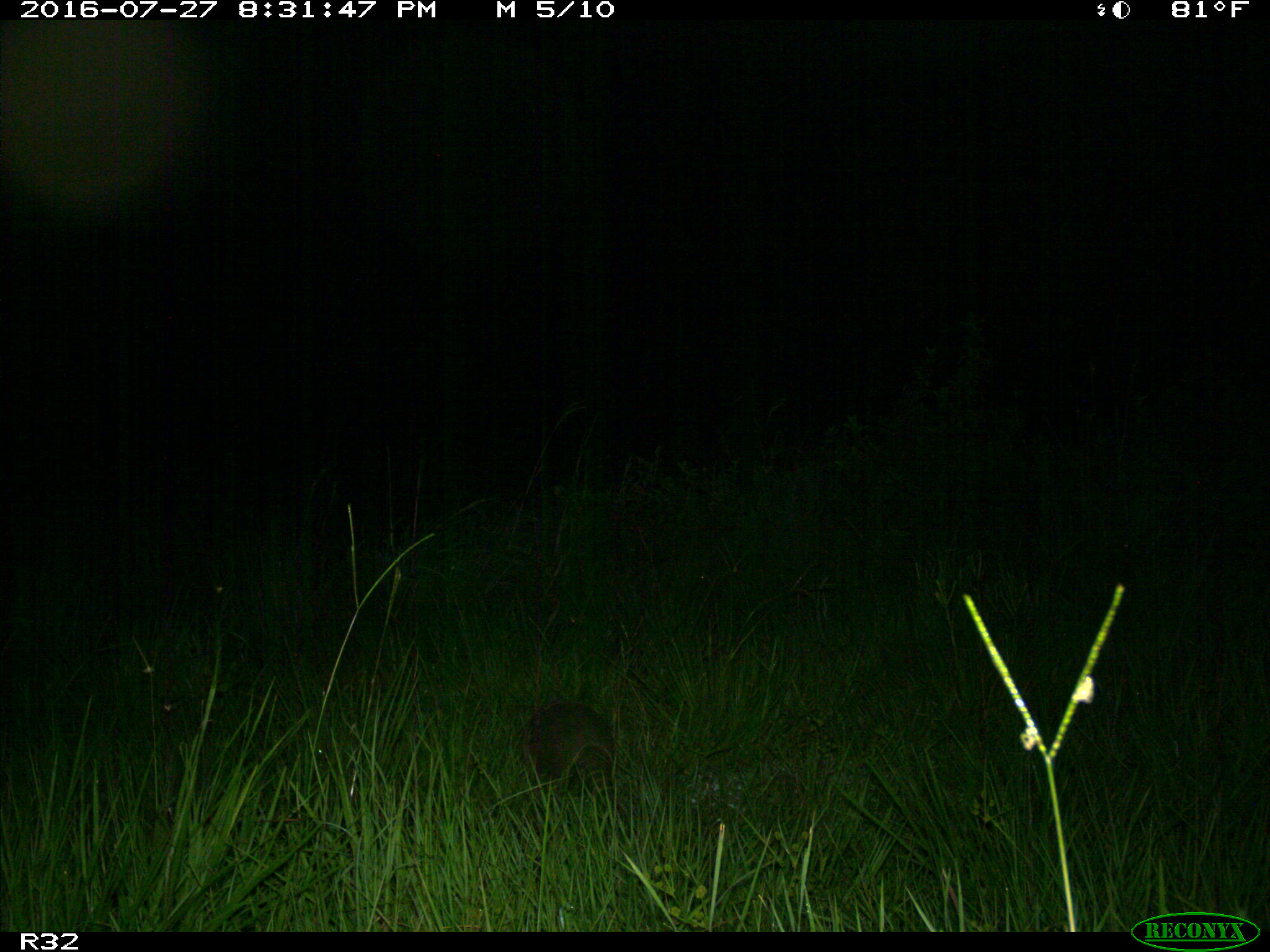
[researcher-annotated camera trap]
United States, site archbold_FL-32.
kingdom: Animalia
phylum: Chordata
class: Mammalia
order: Cingulata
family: Dasypodidae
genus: Dasypus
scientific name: Dasypus novemcinctus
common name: nine-banded armadillo